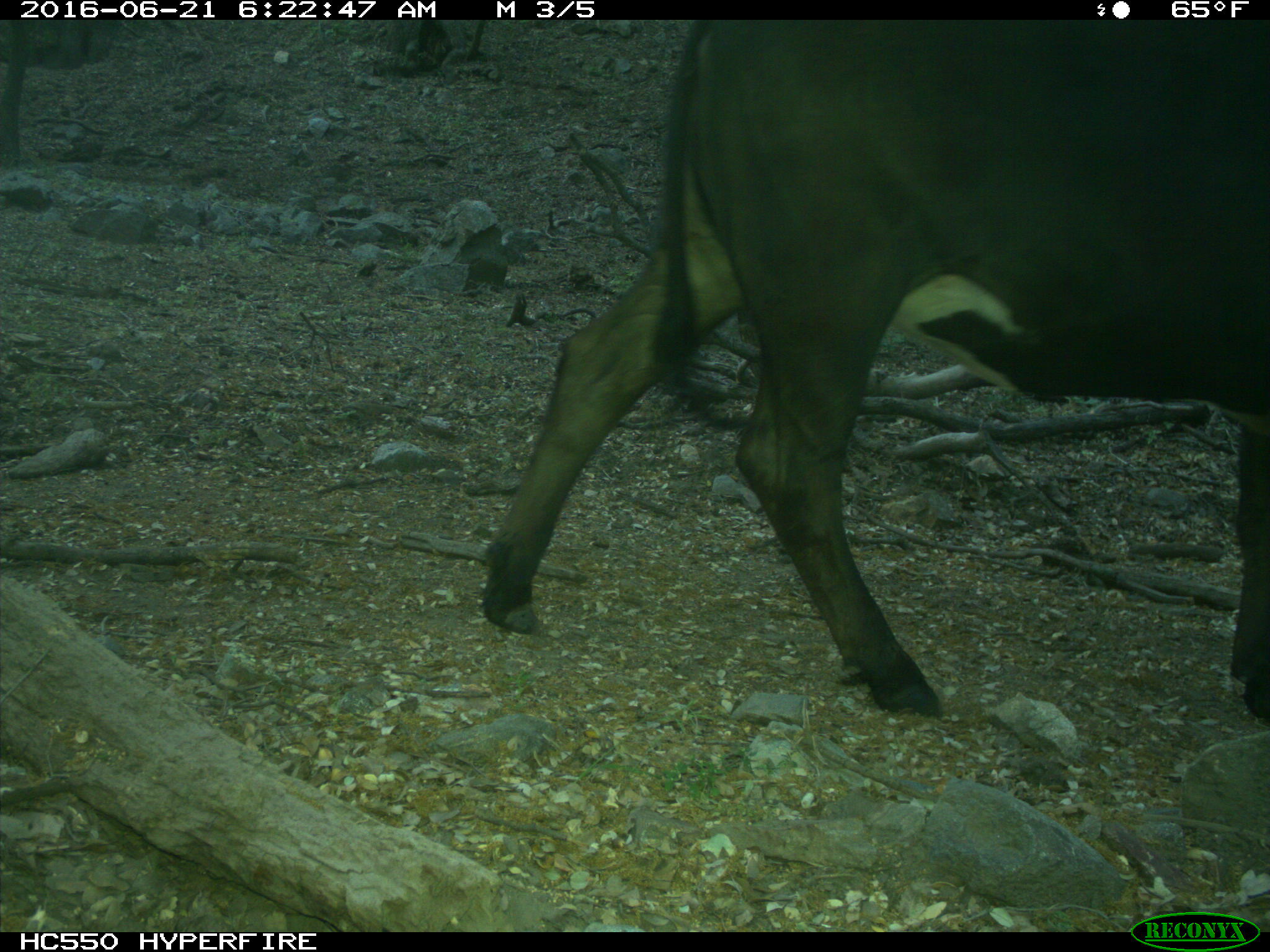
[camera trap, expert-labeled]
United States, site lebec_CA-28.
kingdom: Animalia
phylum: Chordata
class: Mammalia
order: Artiodactyla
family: Bovidae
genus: Bos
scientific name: Bos taurus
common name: domestic cow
Bos taurus (domestic cow).